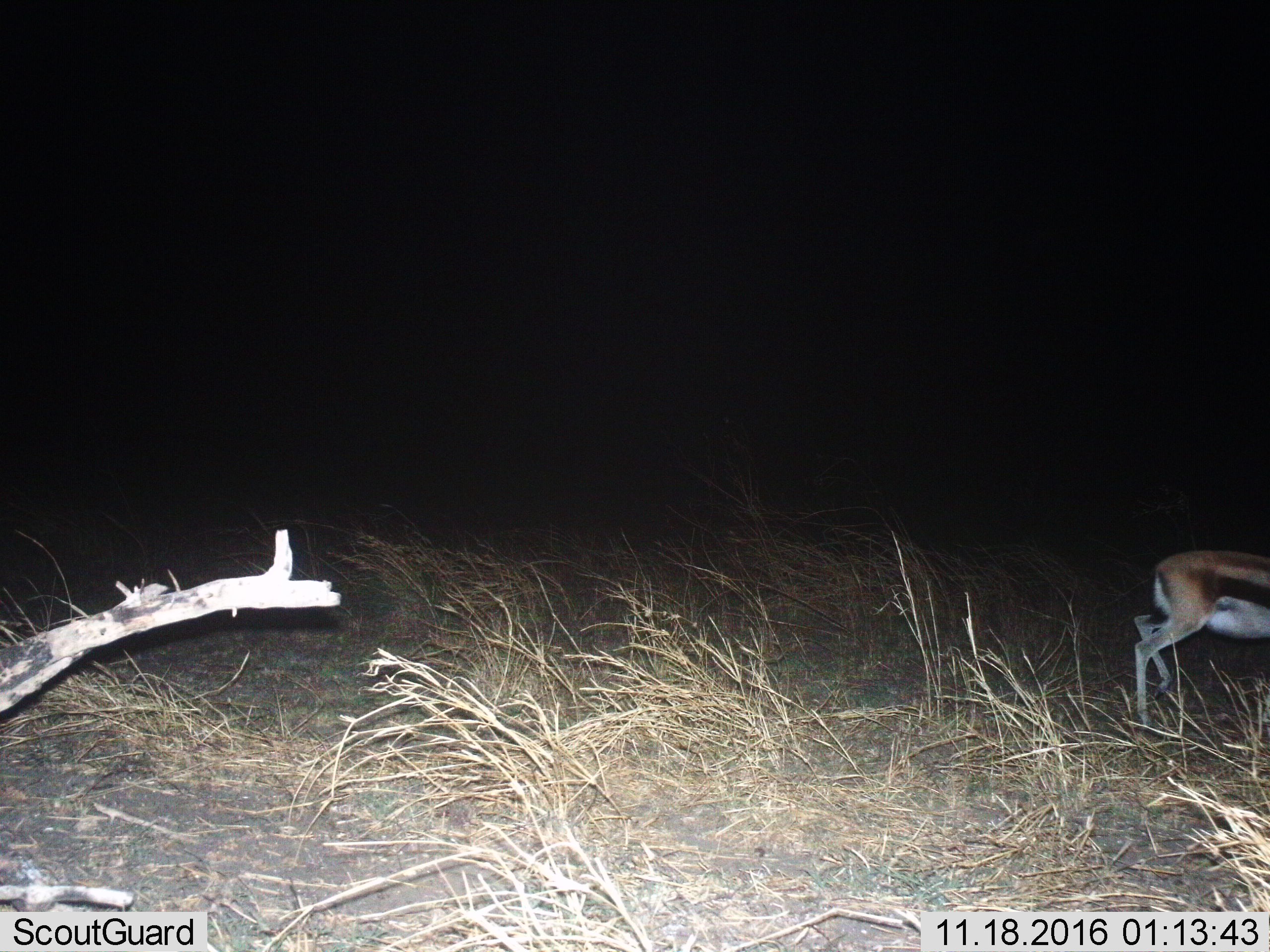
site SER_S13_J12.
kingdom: Animalia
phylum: Chordata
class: Mammalia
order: Artiodactyla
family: Bovidae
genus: Eudorcas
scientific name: Eudorcas thomsonii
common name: thomson's gazelle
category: gazellethomsons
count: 1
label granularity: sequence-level